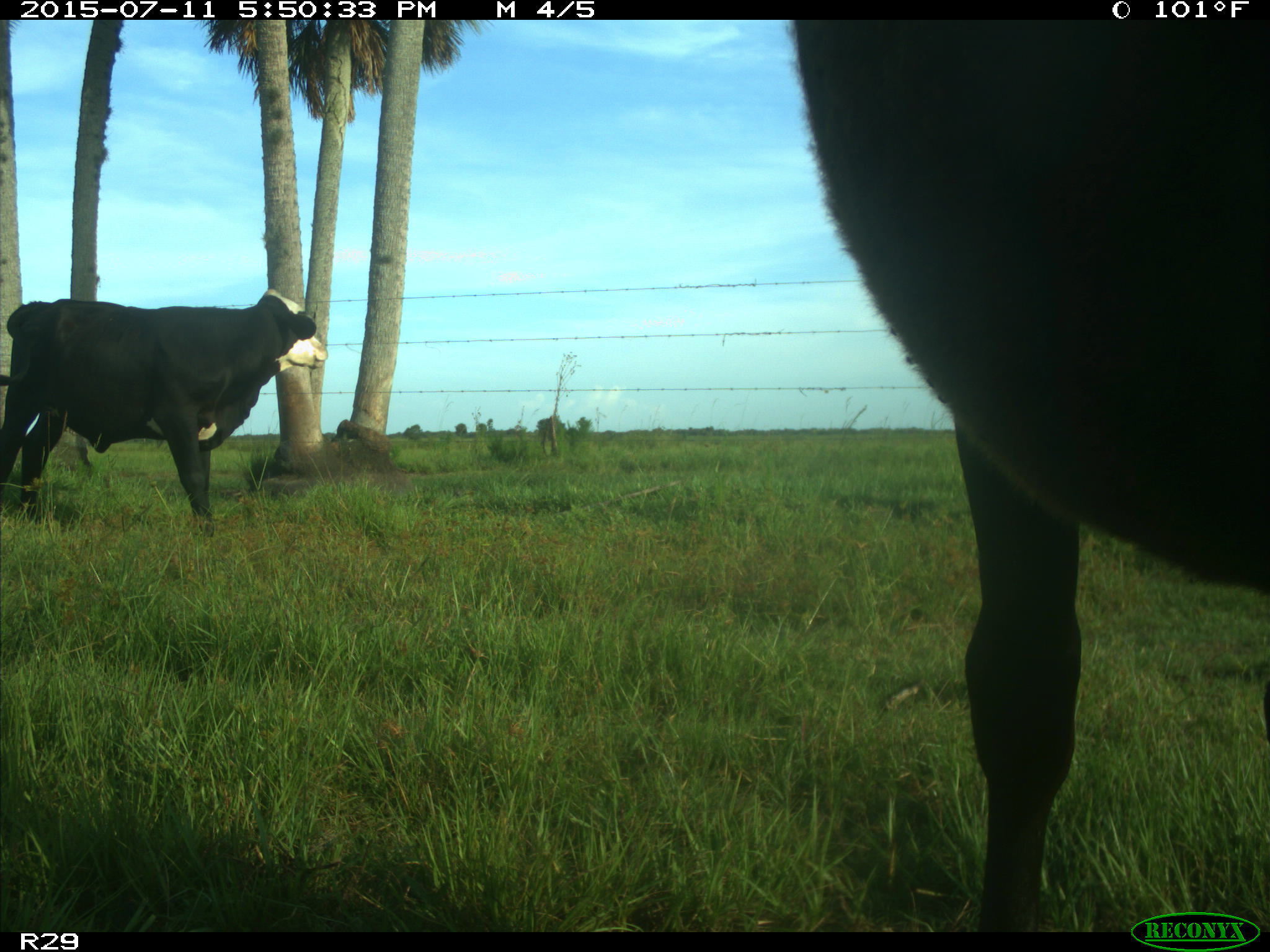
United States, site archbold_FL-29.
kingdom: Animalia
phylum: Chordata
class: Mammalia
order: Artiodactyla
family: Bovidae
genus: Bos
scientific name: Bos taurus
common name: domestic cow